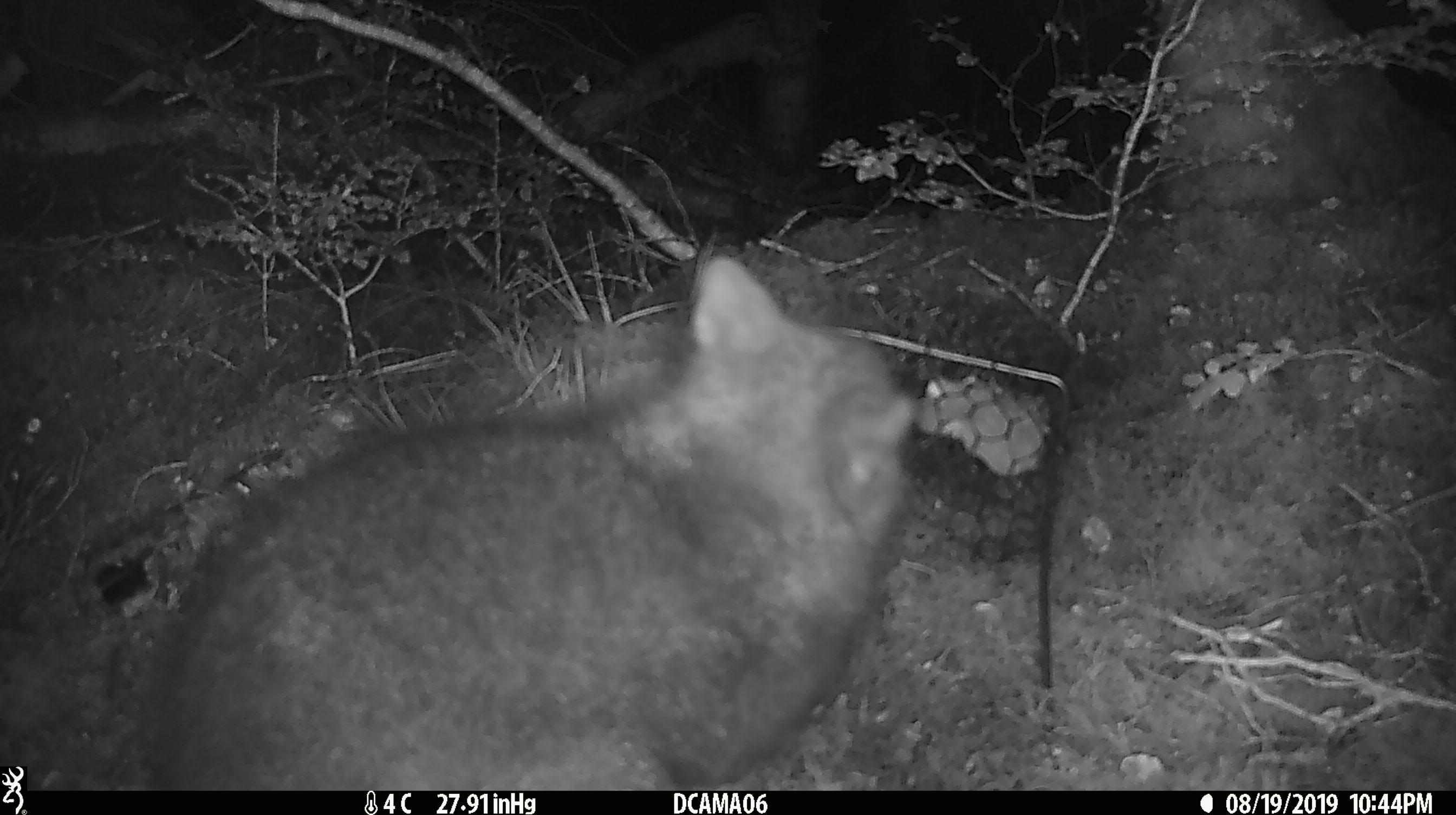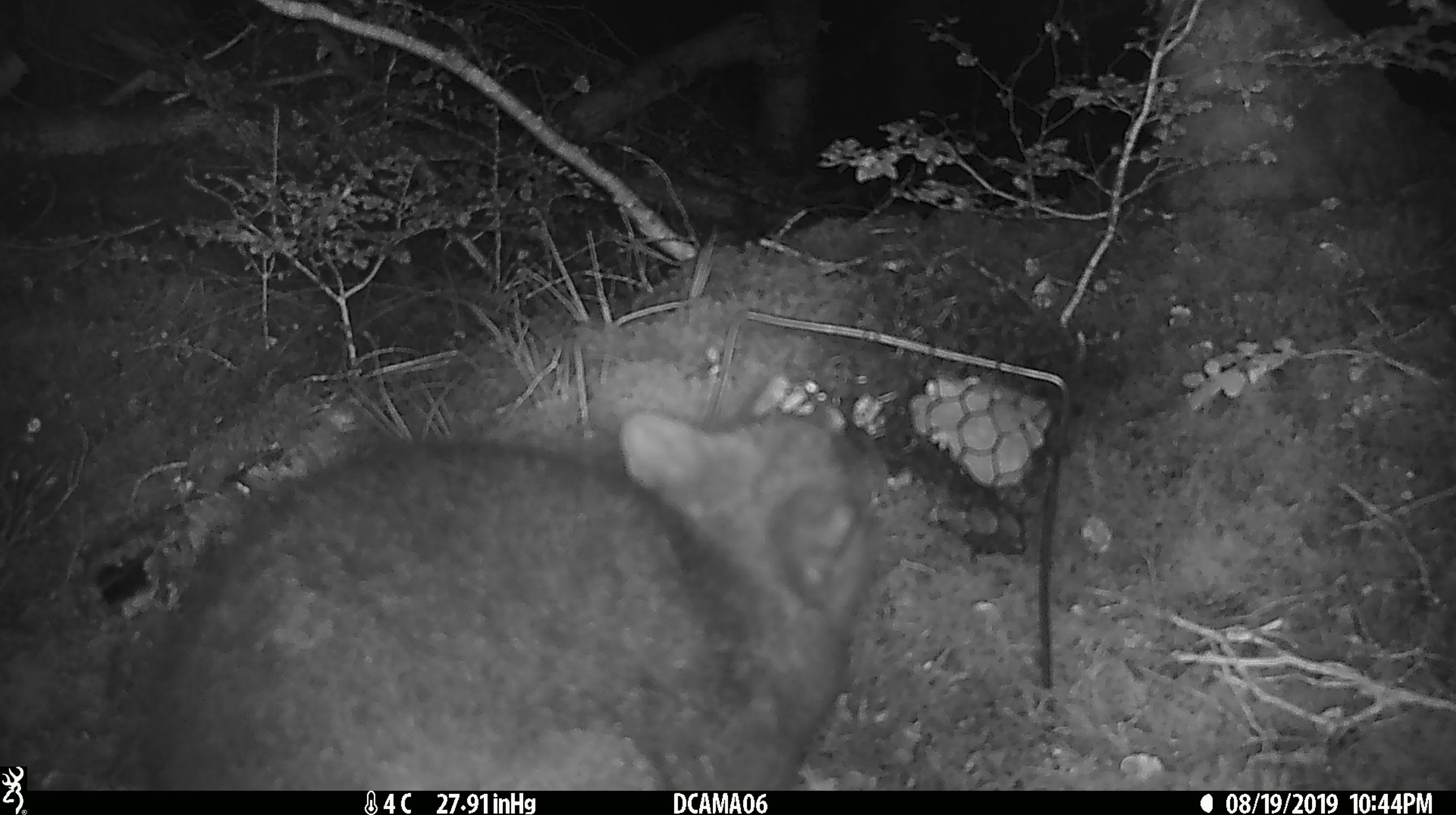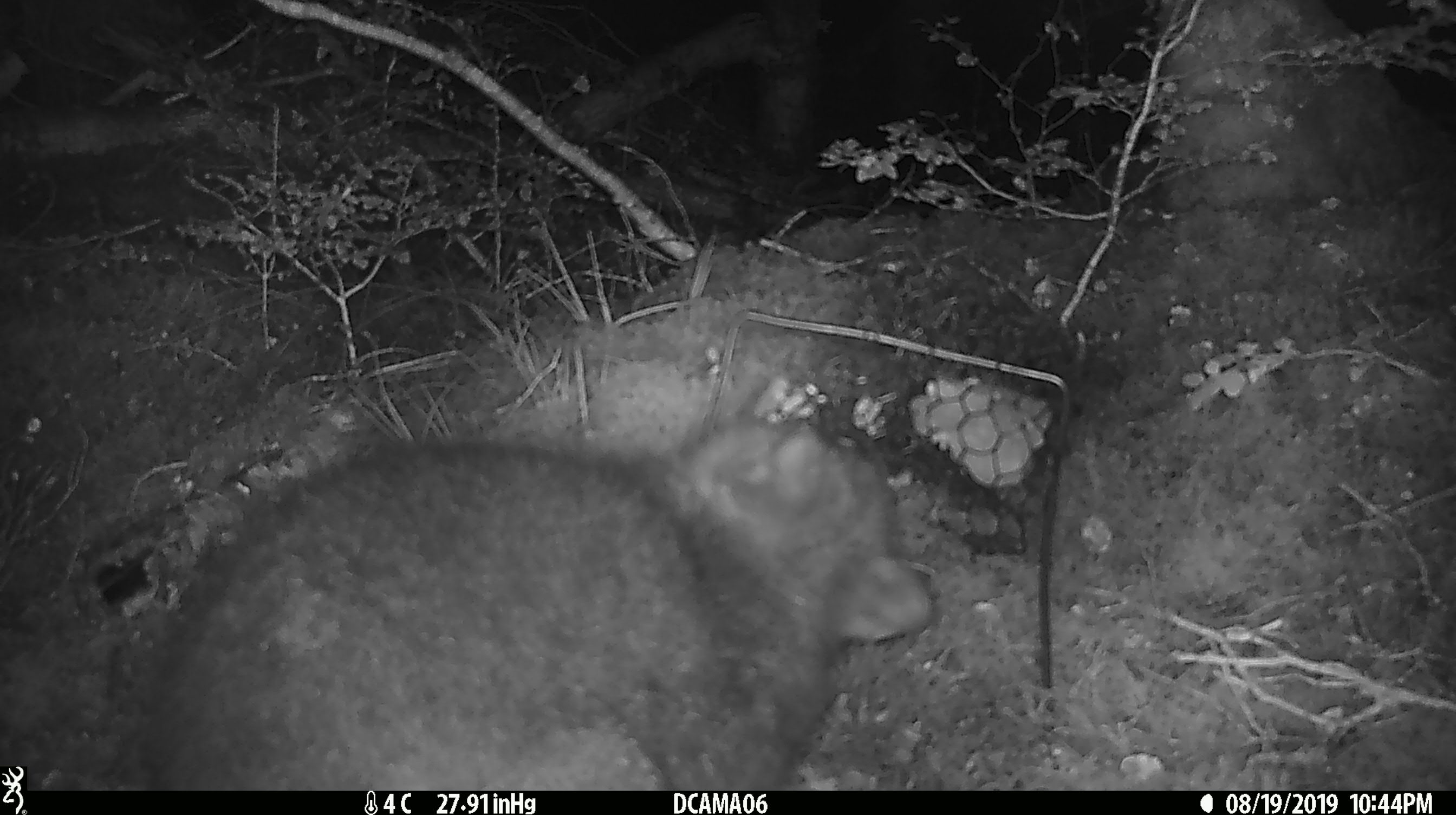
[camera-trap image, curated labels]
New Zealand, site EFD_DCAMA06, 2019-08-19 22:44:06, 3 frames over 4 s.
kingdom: Animalia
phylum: Chordata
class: Mammalia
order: Diprotodontia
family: Phalangeridae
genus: Trichosurus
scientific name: Trichosurus vulpecula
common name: common brushtail possum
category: possum